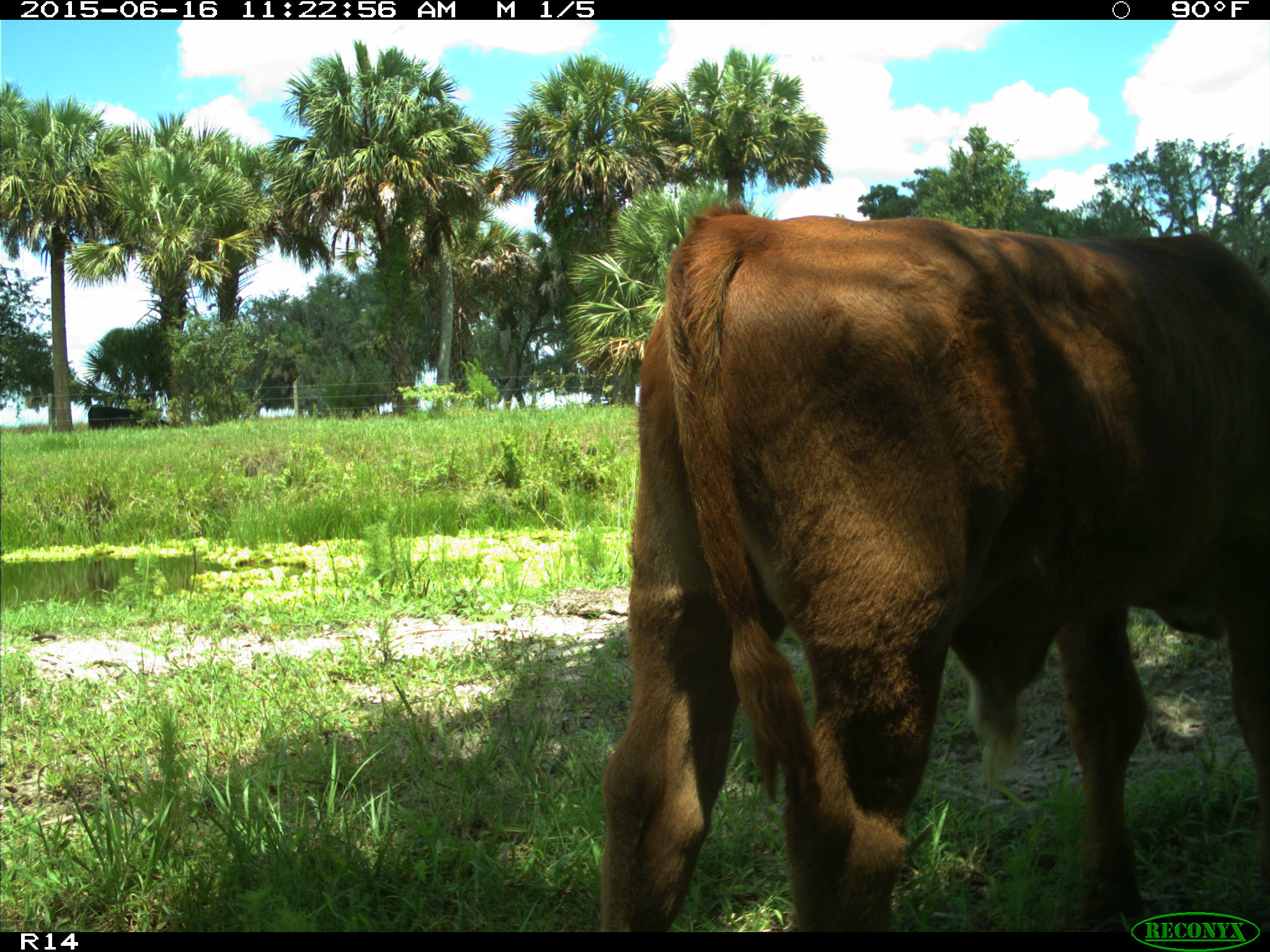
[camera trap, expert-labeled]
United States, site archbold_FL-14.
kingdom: Animalia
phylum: Chordata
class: Mammalia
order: Artiodactyla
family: Bovidae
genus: Bos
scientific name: Bos taurus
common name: domestic cow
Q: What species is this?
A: Bos taurus (domestic cow).